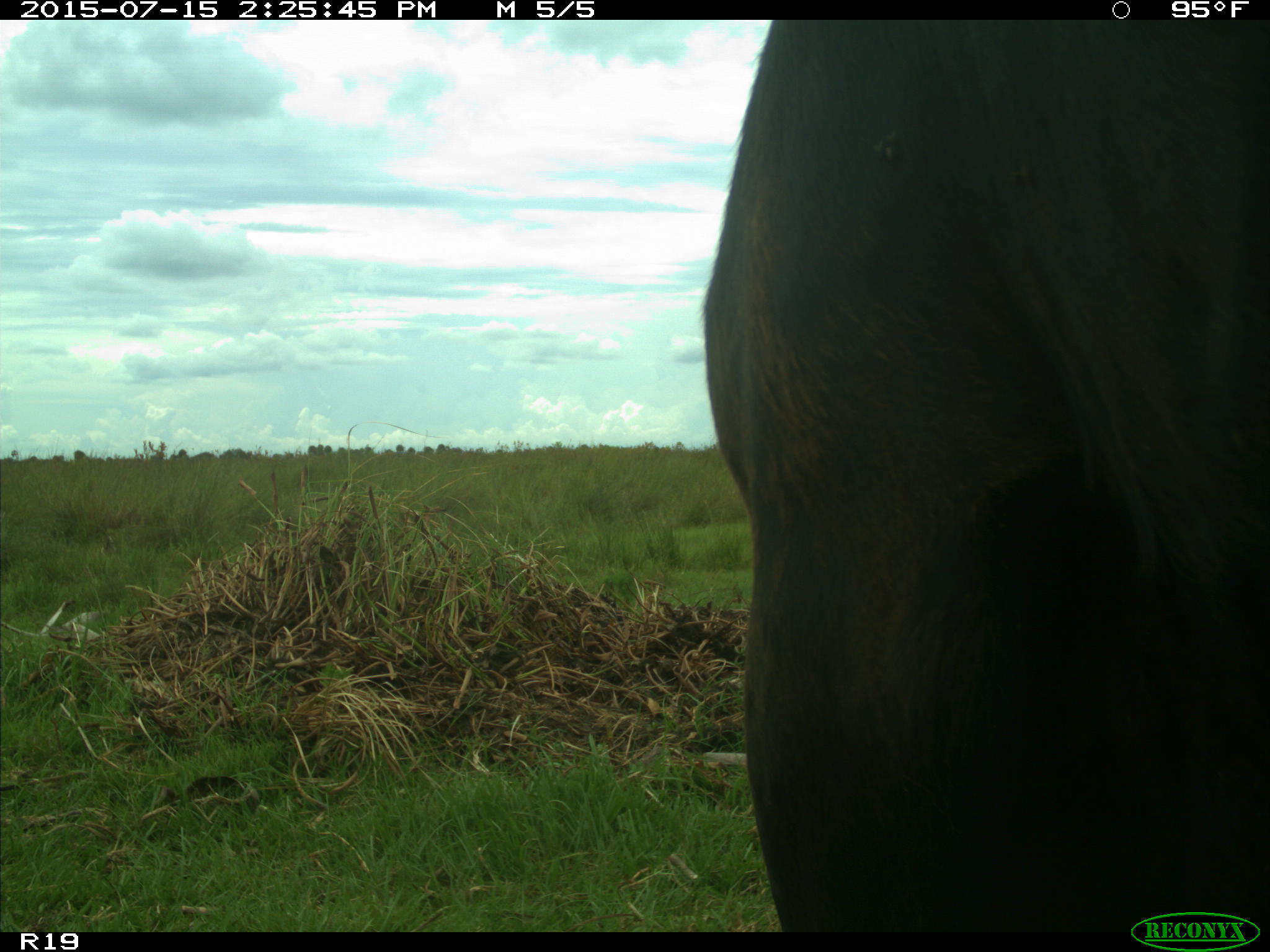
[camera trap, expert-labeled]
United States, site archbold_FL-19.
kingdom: Animalia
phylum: Chordata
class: Mammalia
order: Artiodactyla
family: Bovidae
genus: Bos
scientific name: Bos taurus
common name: domestic cow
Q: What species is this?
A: Bos taurus (domestic cow).